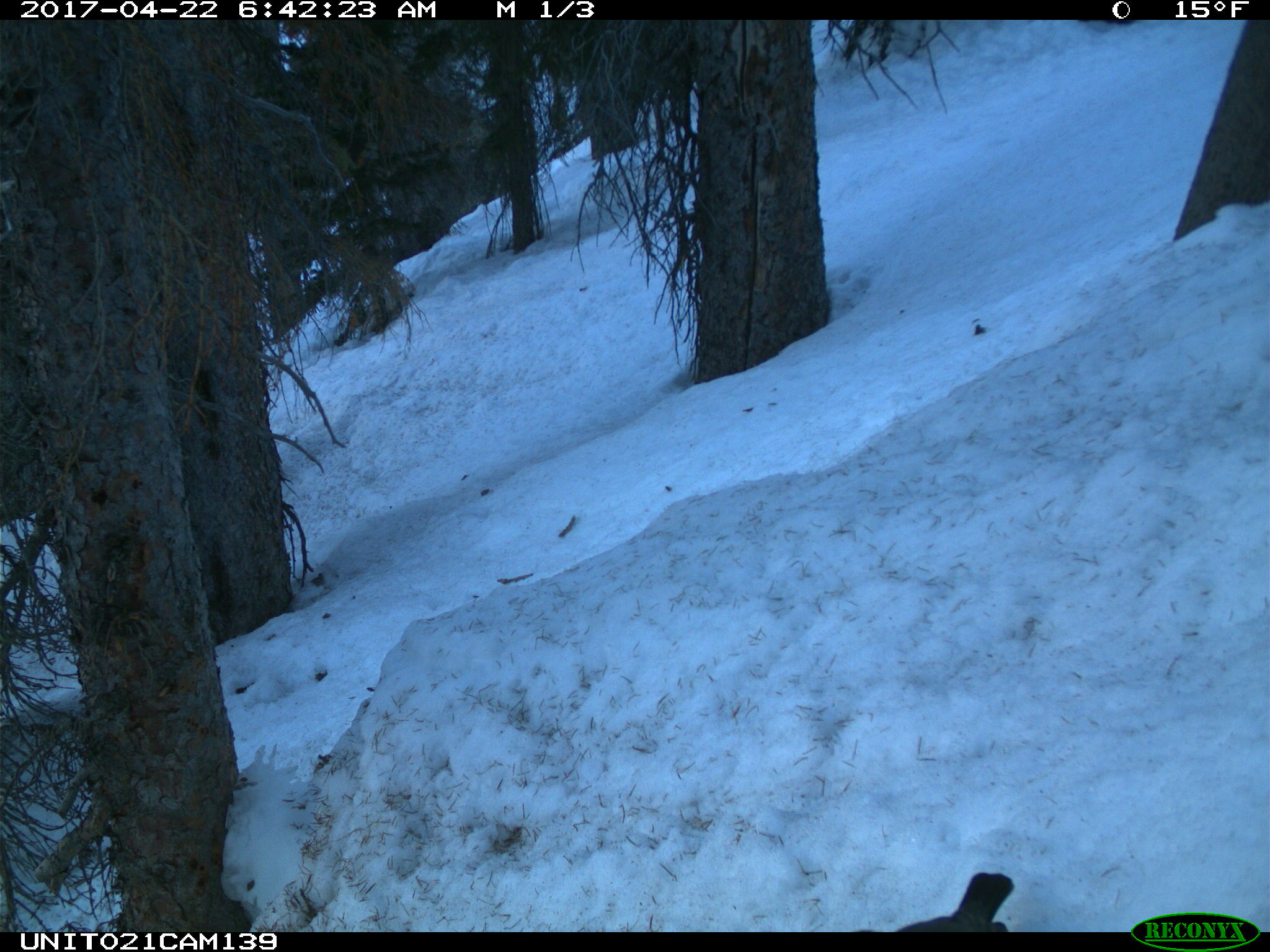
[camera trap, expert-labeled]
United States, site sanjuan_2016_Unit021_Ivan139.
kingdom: Animalia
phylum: Chordata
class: Aves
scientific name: Aves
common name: birds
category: unidentified bird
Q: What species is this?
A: Unidentified bird (birds) (Aves).